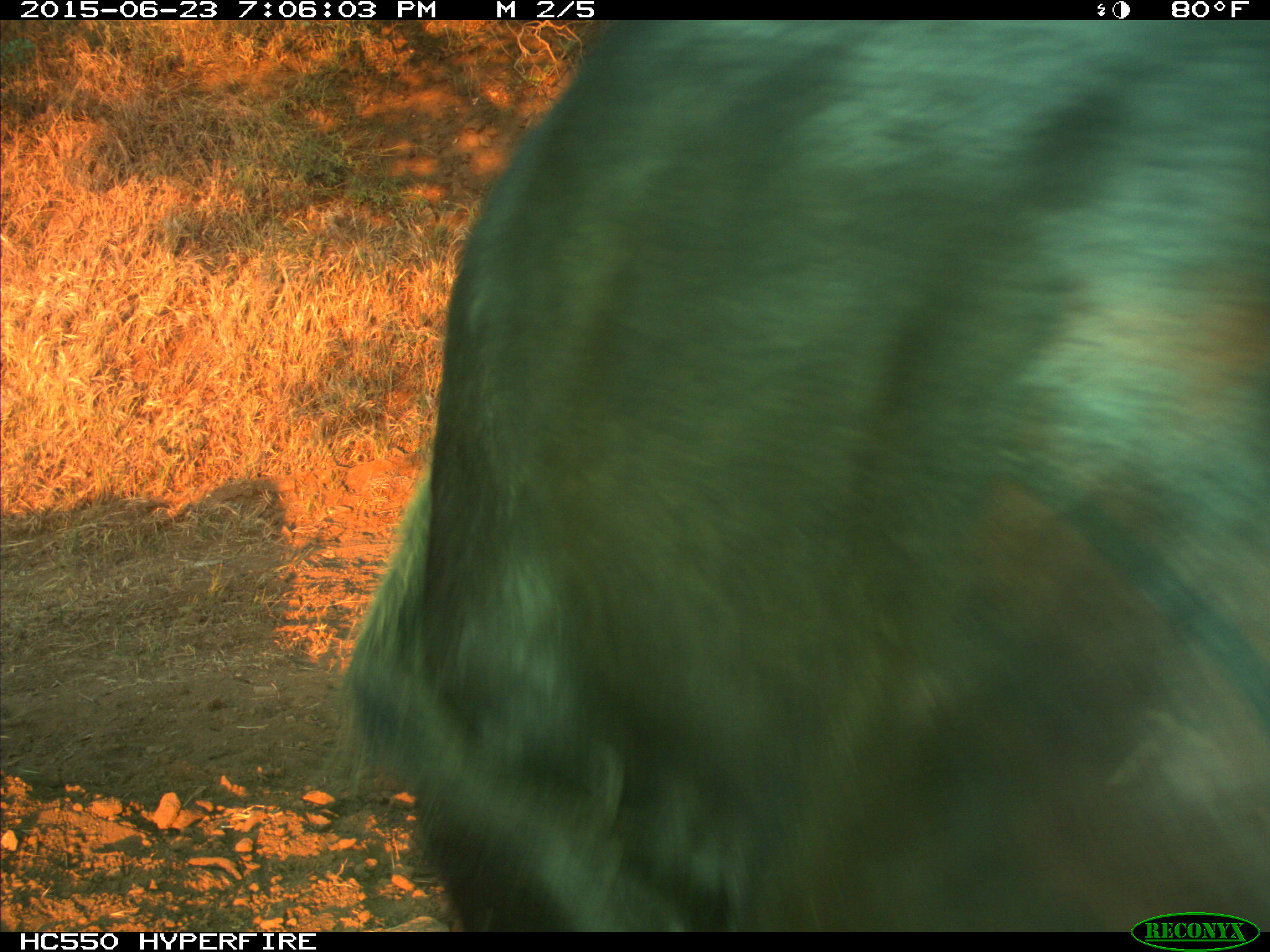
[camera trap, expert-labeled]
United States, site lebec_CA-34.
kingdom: Animalia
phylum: Chordata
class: Mammalia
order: Artiodactyla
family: Bovidae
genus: Bos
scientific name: Bos taurus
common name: domestic cow